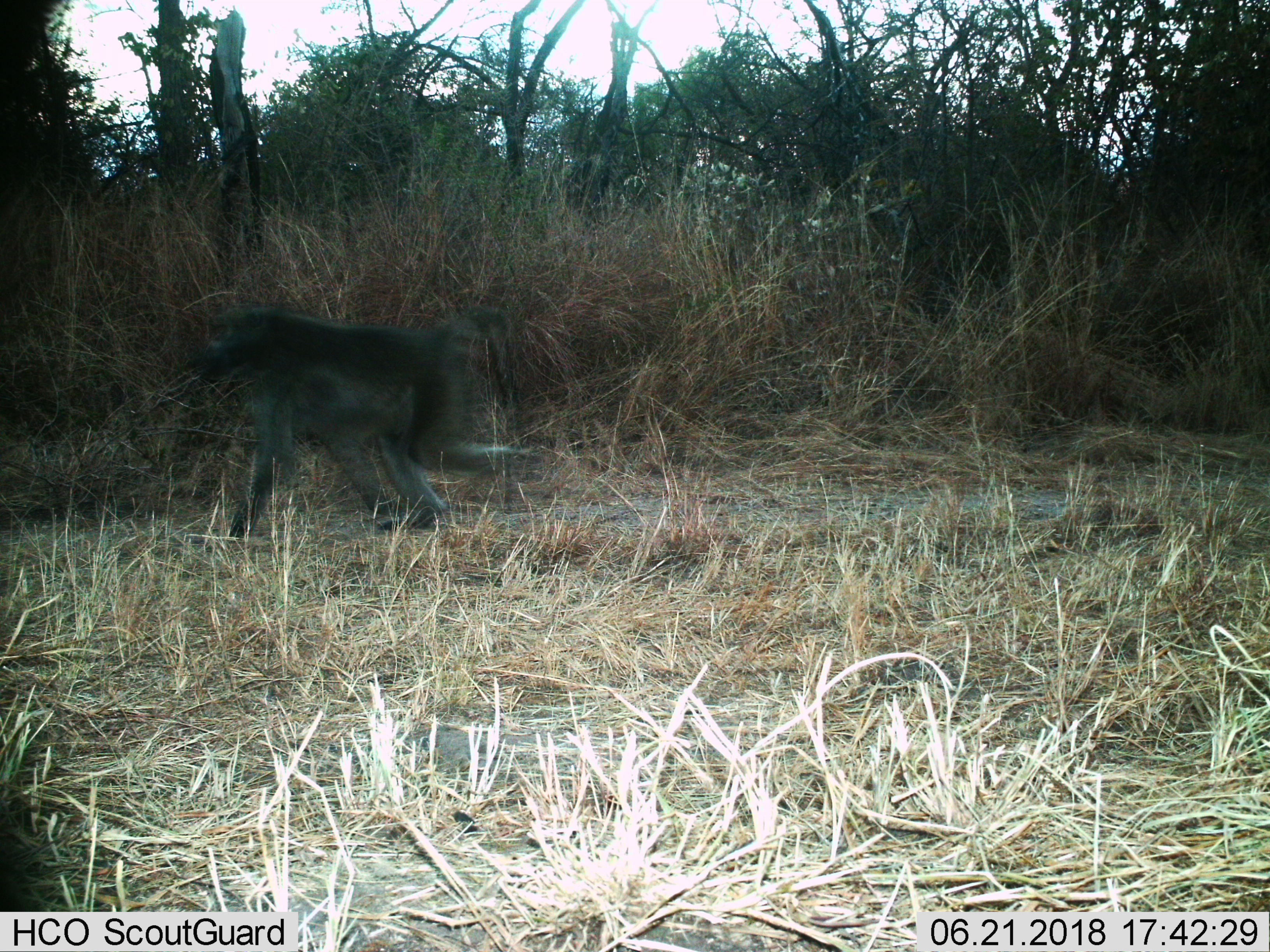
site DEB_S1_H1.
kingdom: Animalia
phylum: Chordata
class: Mammalia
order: Primates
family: Cercopithecidae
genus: Papio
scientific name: Papio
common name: baboon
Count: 1.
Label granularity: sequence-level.